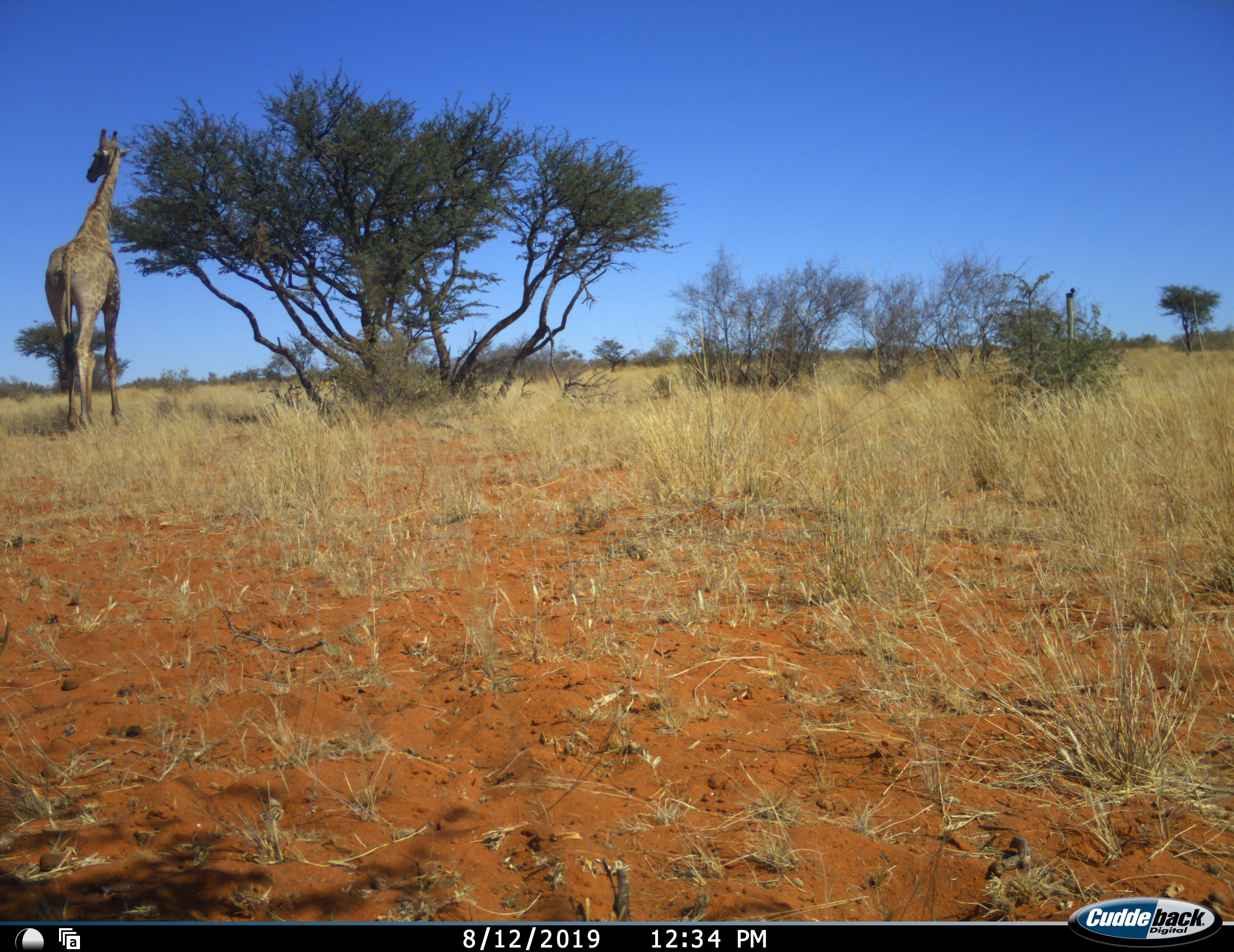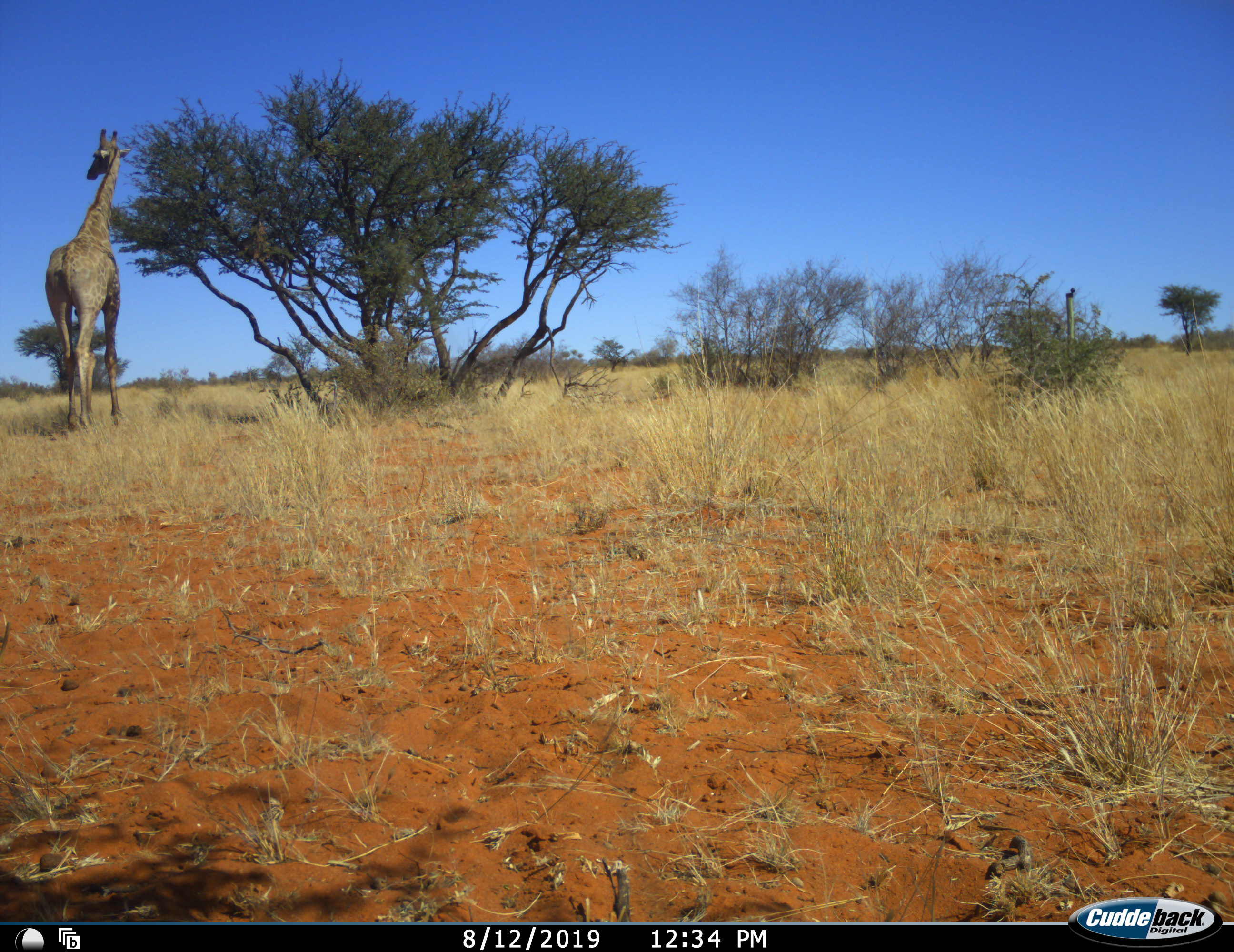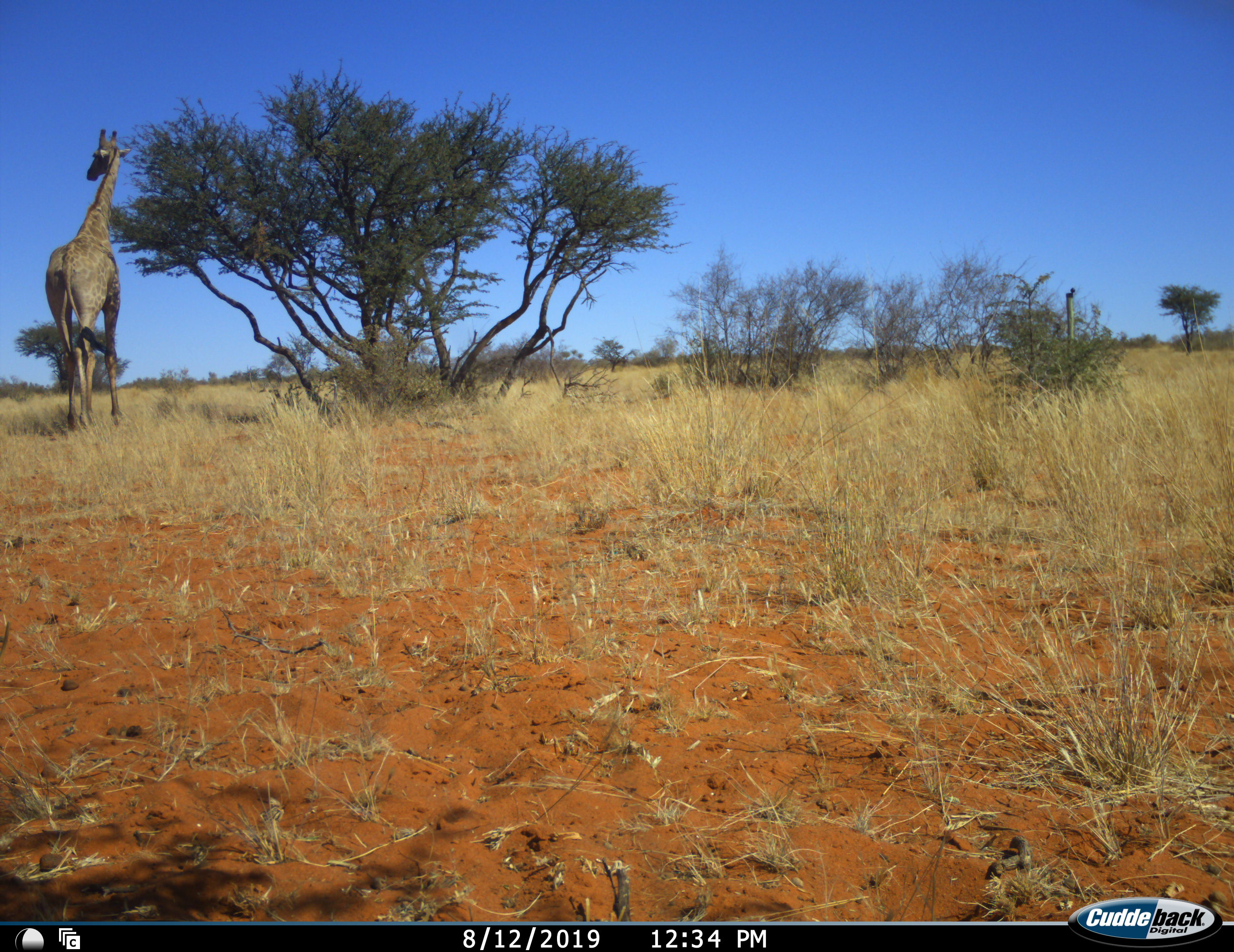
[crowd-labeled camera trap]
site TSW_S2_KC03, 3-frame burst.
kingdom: Animalia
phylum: Chordata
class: Mammalia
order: Artiodactyla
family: Giraffidae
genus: Giraffa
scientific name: Giraffa camelopardalis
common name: giraffe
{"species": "giraffe (Giraffa camelopardalis)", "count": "1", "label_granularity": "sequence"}